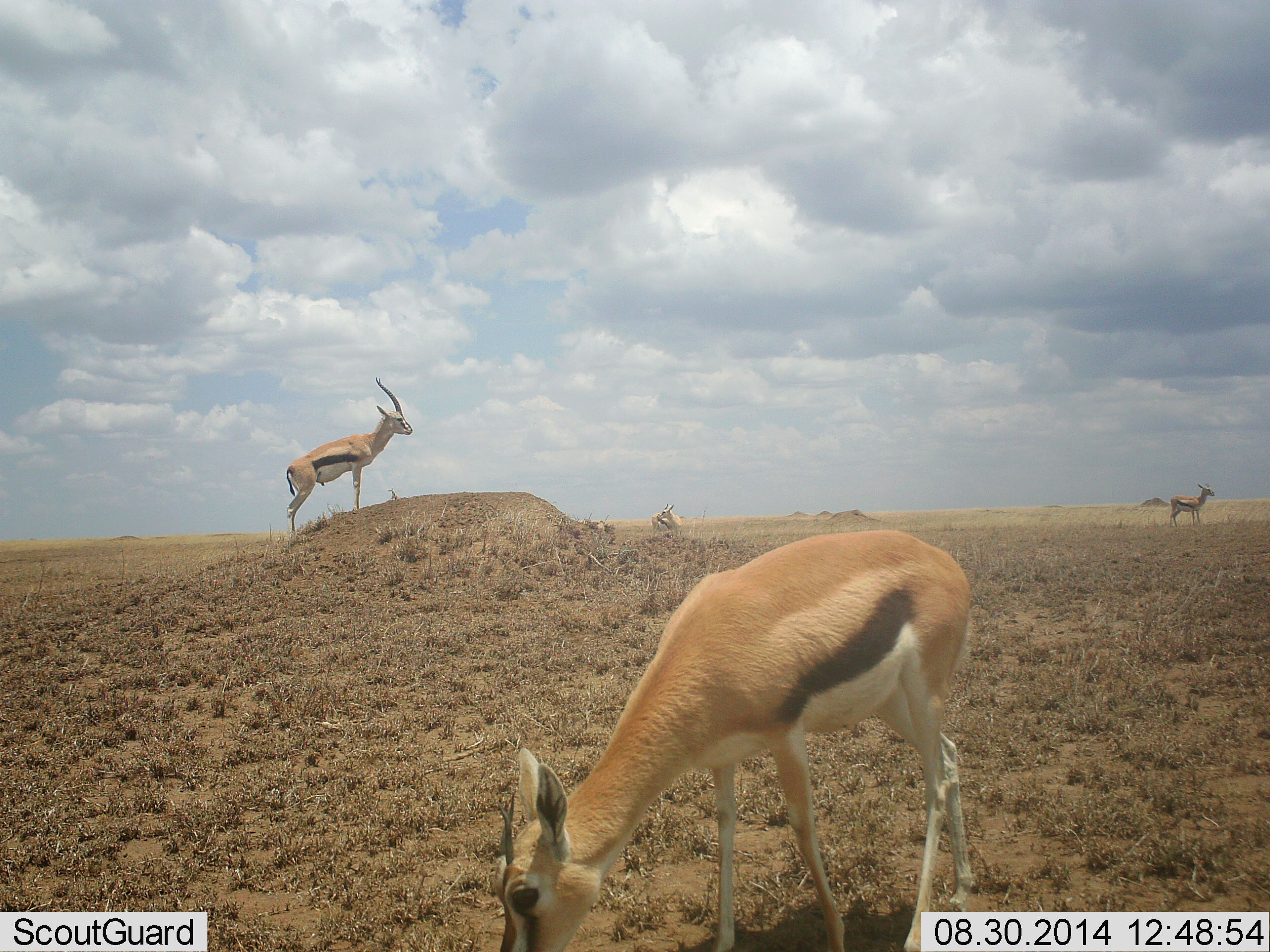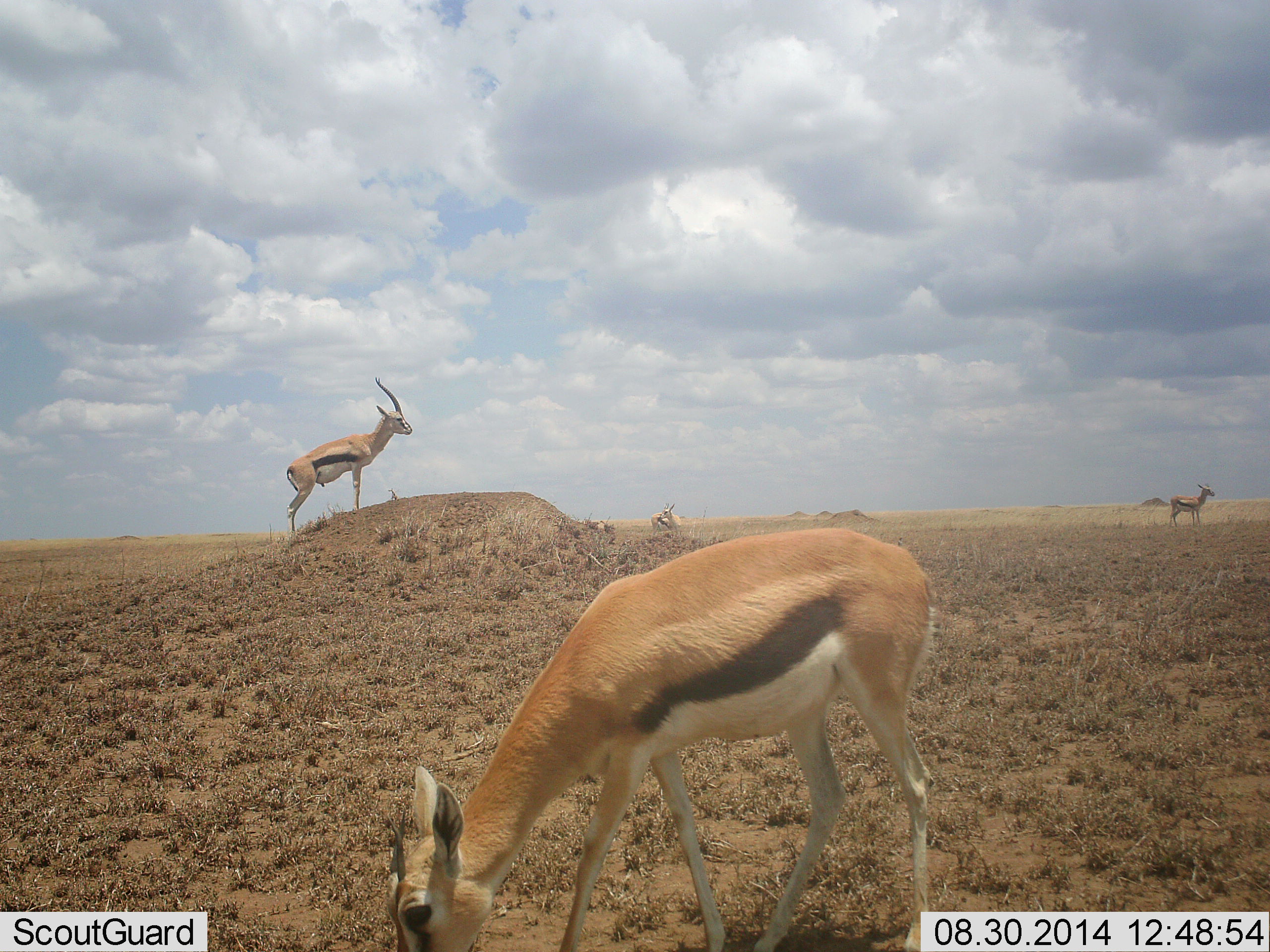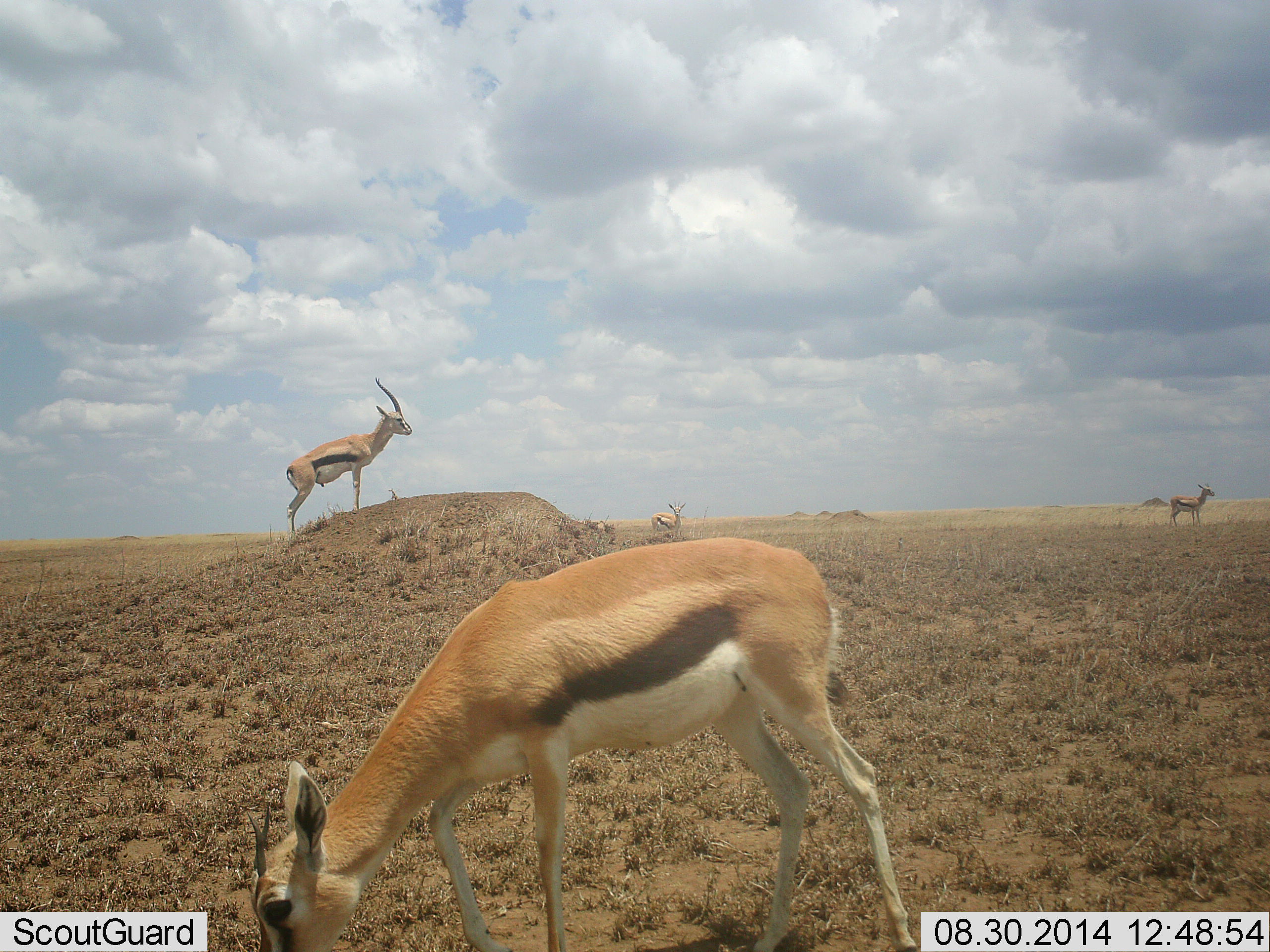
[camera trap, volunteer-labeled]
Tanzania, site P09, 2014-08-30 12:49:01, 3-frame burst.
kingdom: Animalia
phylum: Chordata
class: Mammalia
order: Artiodactyla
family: Bovidae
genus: Eudorcas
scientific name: Eudorcas thomsonii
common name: thomson's gazelle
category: gazellethomsons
Gazellethomsons (thomson's gazelle) (Eudorcas thomsonii), count 5. Behavior (volunteer vote fractions): standing 90%, resting 30%, moving 20%, interacting 0%. Young present (vote fraction): 0%. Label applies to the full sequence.